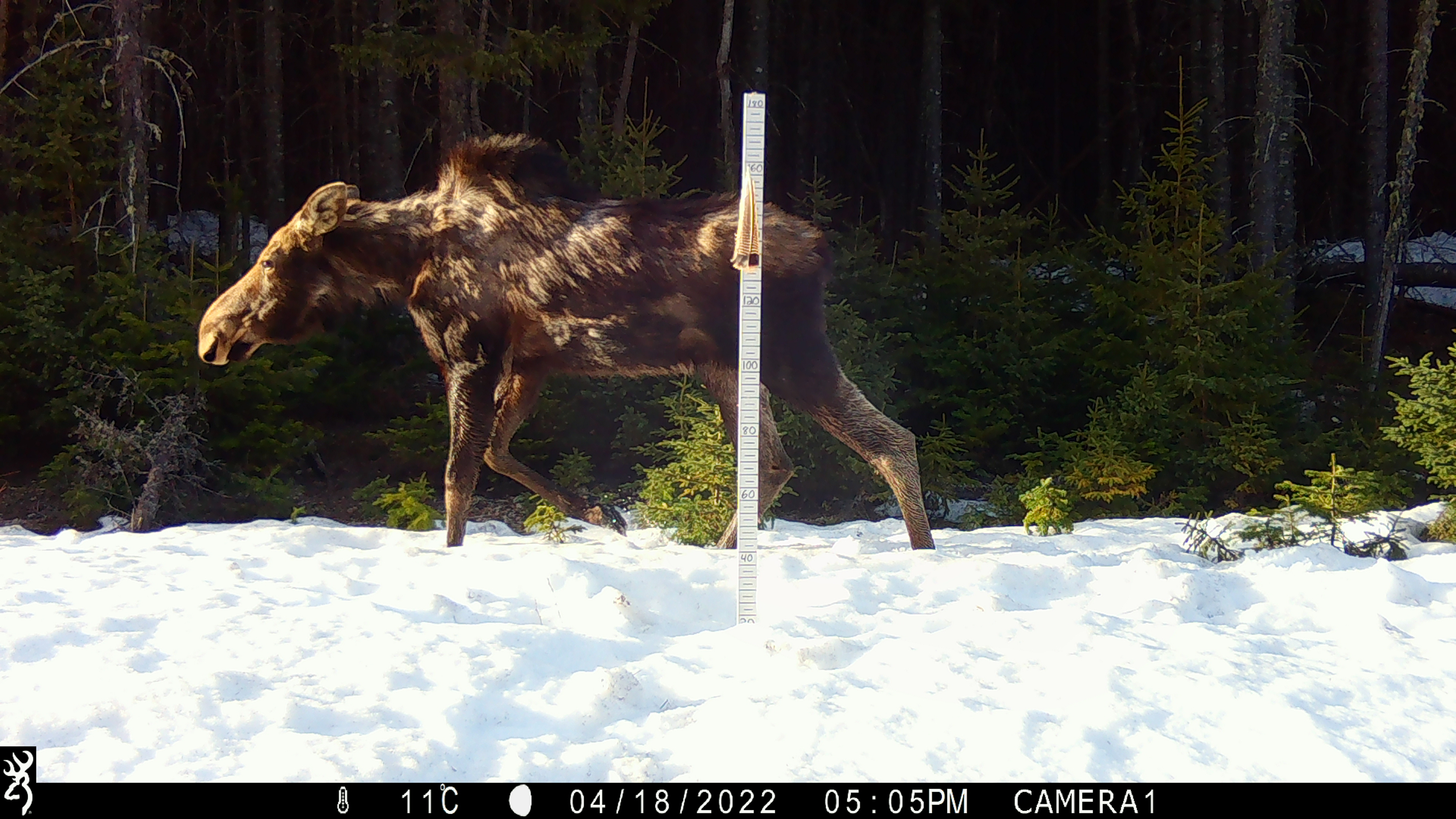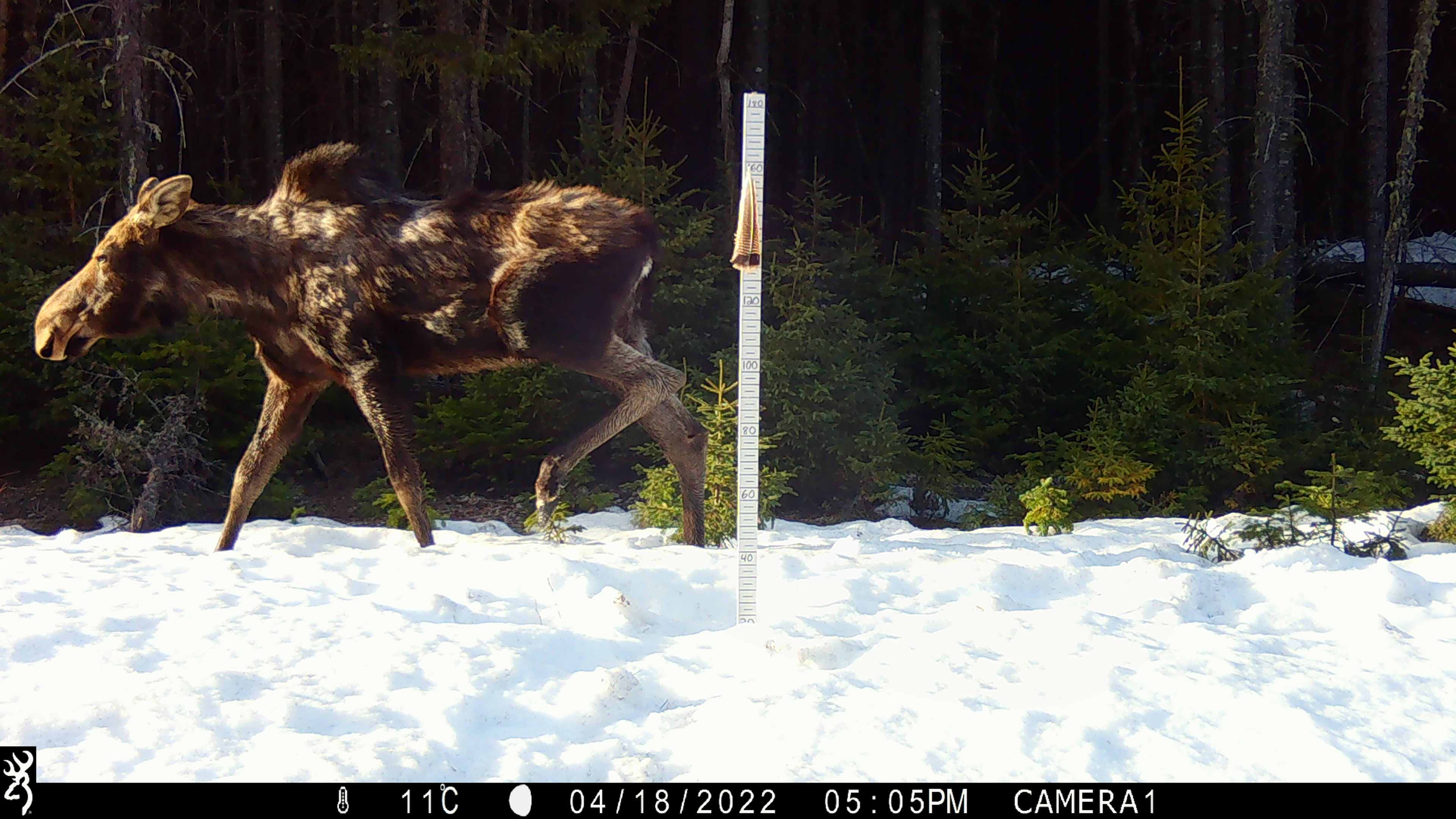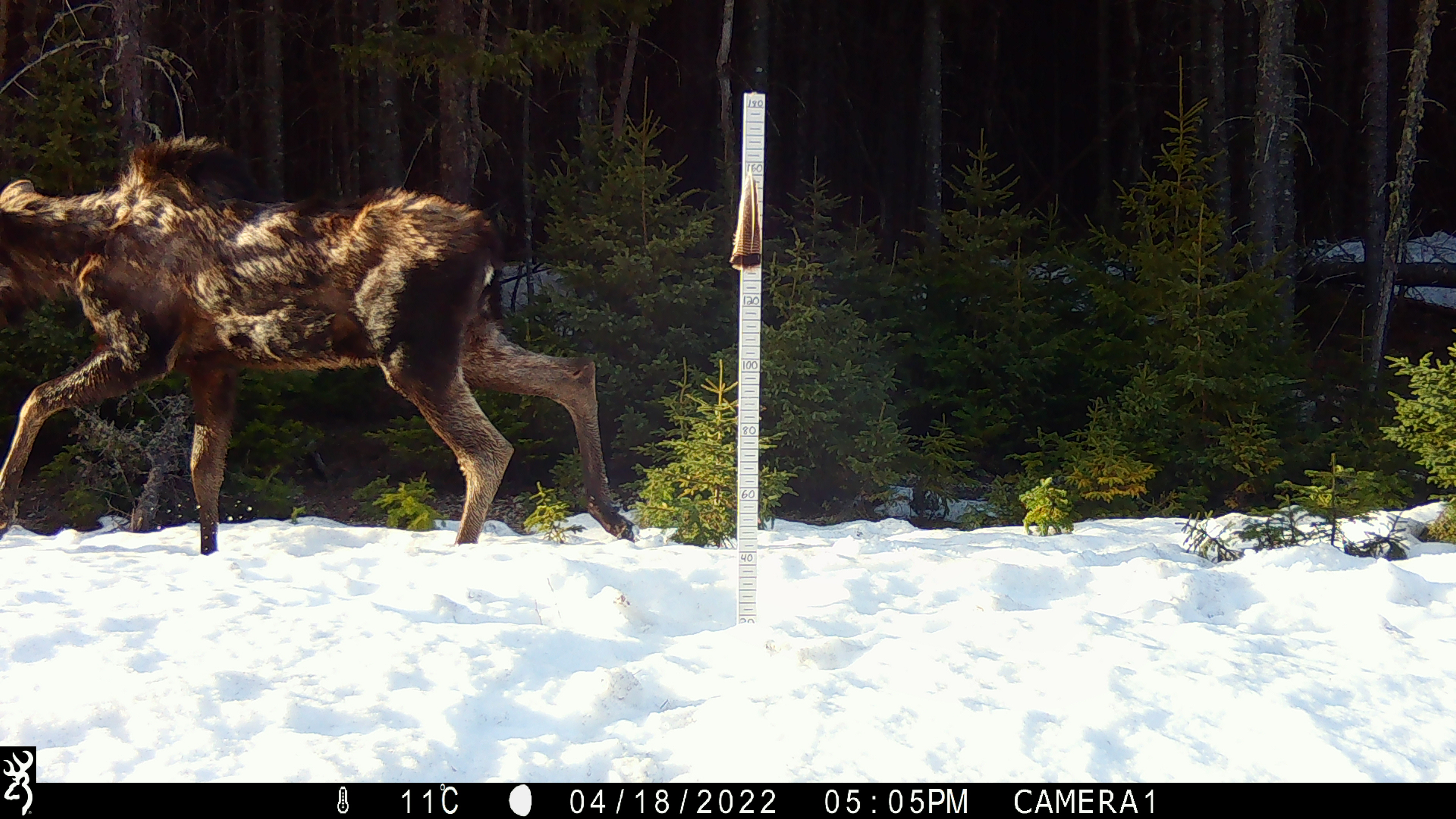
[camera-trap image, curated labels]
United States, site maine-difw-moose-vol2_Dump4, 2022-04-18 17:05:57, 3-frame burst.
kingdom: Animalia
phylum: Chordata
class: Mammalia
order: Artiodactyla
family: Cervidae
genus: Alces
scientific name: Alces alces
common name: moose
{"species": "moose (Alces alces)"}